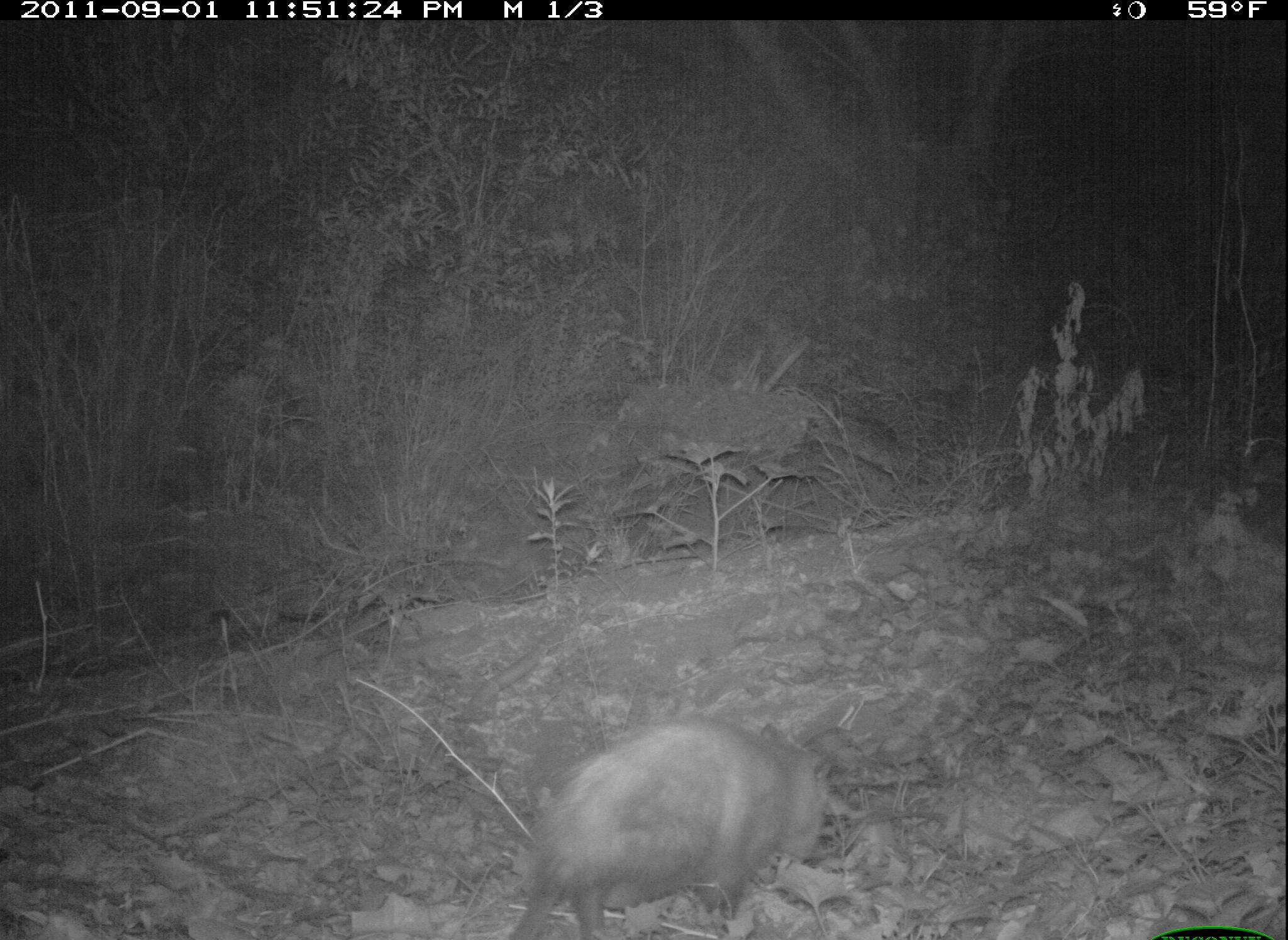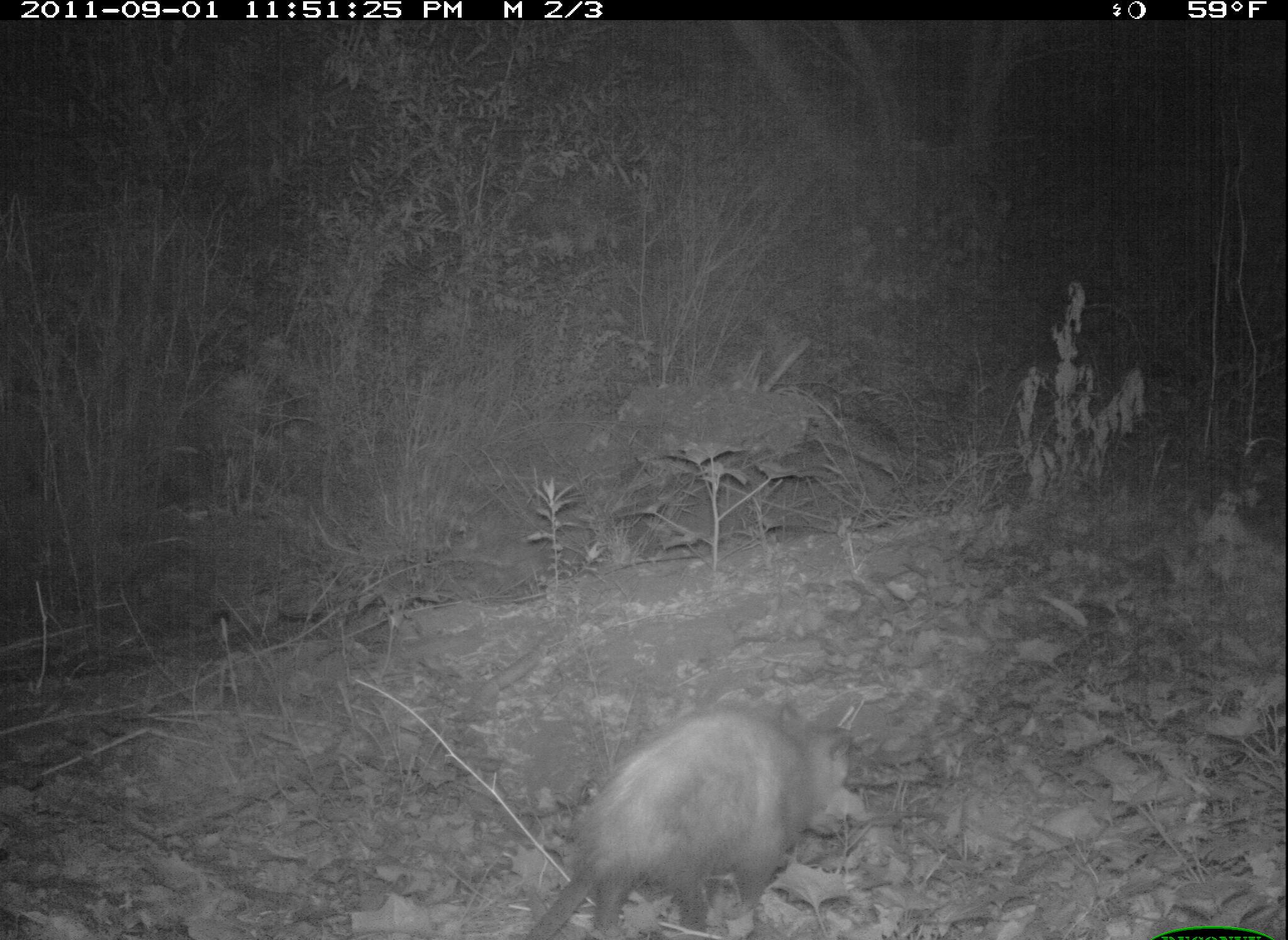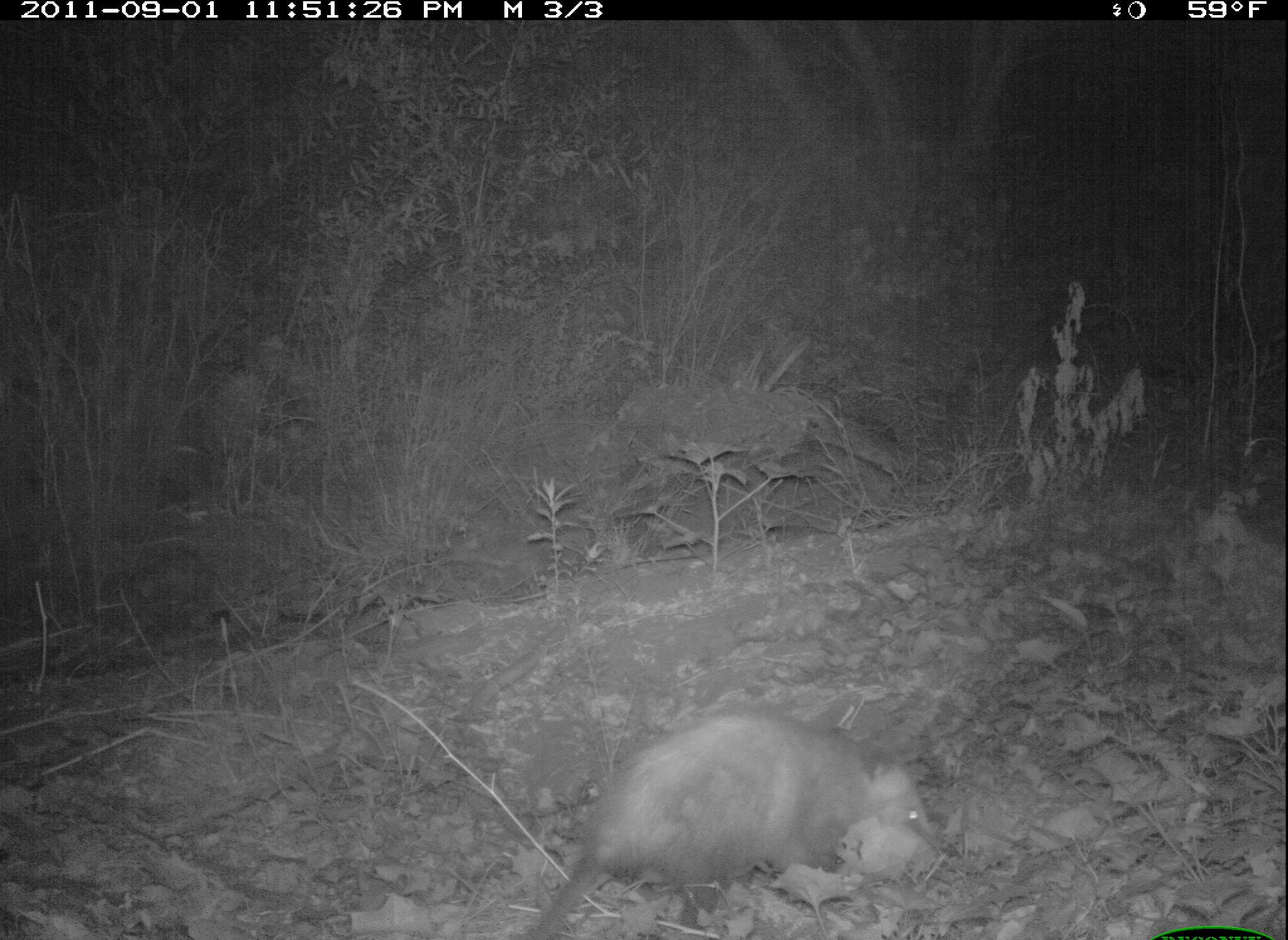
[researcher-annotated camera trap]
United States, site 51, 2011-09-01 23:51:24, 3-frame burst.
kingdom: Animalia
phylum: Chordata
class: Mammalia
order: Didelphimorphia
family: Didelphidae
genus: Didelphis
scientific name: Didelphis virginiana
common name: virginia opossum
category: opossum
Opossum (virginia opossum) (Didelphis virginiana).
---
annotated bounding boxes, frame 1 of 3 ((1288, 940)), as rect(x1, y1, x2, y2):
opossum: rect(469, 707, 897, 940)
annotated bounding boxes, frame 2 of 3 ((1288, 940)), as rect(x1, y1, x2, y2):
opossum: rect(491, 678, 919, 937)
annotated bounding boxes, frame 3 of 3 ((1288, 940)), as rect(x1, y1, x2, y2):
opossum: rect(491, 699, 972, 940)